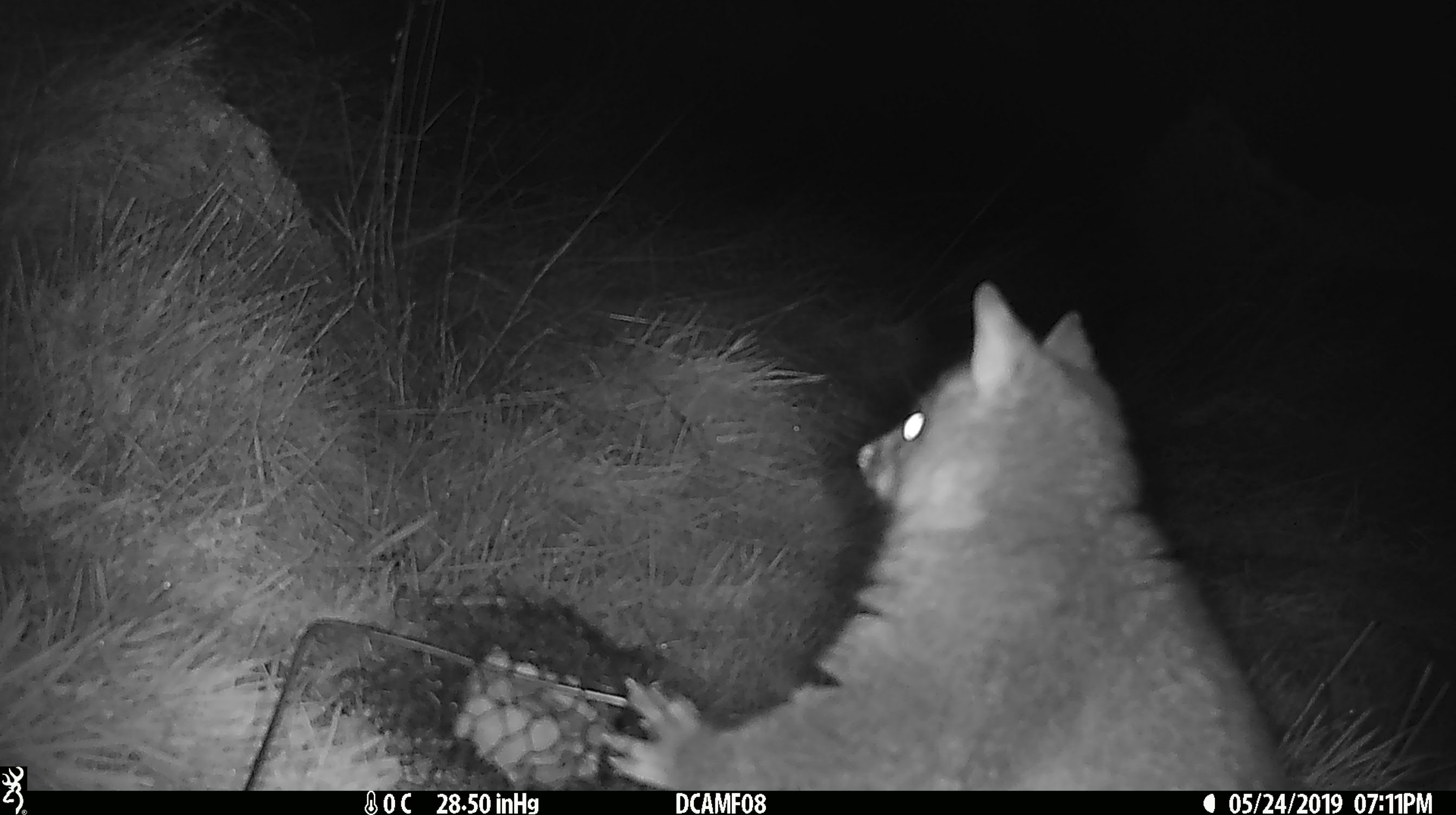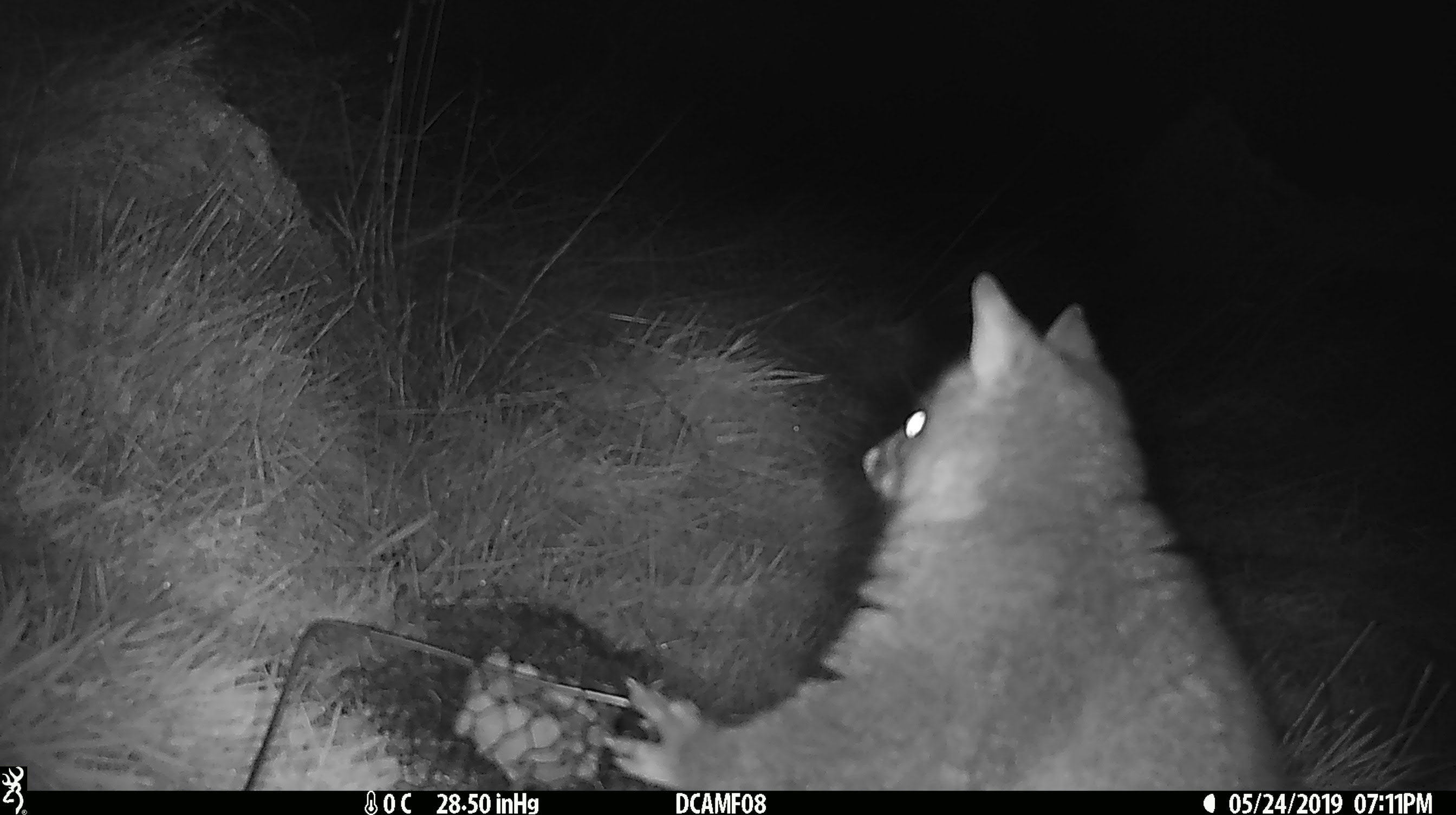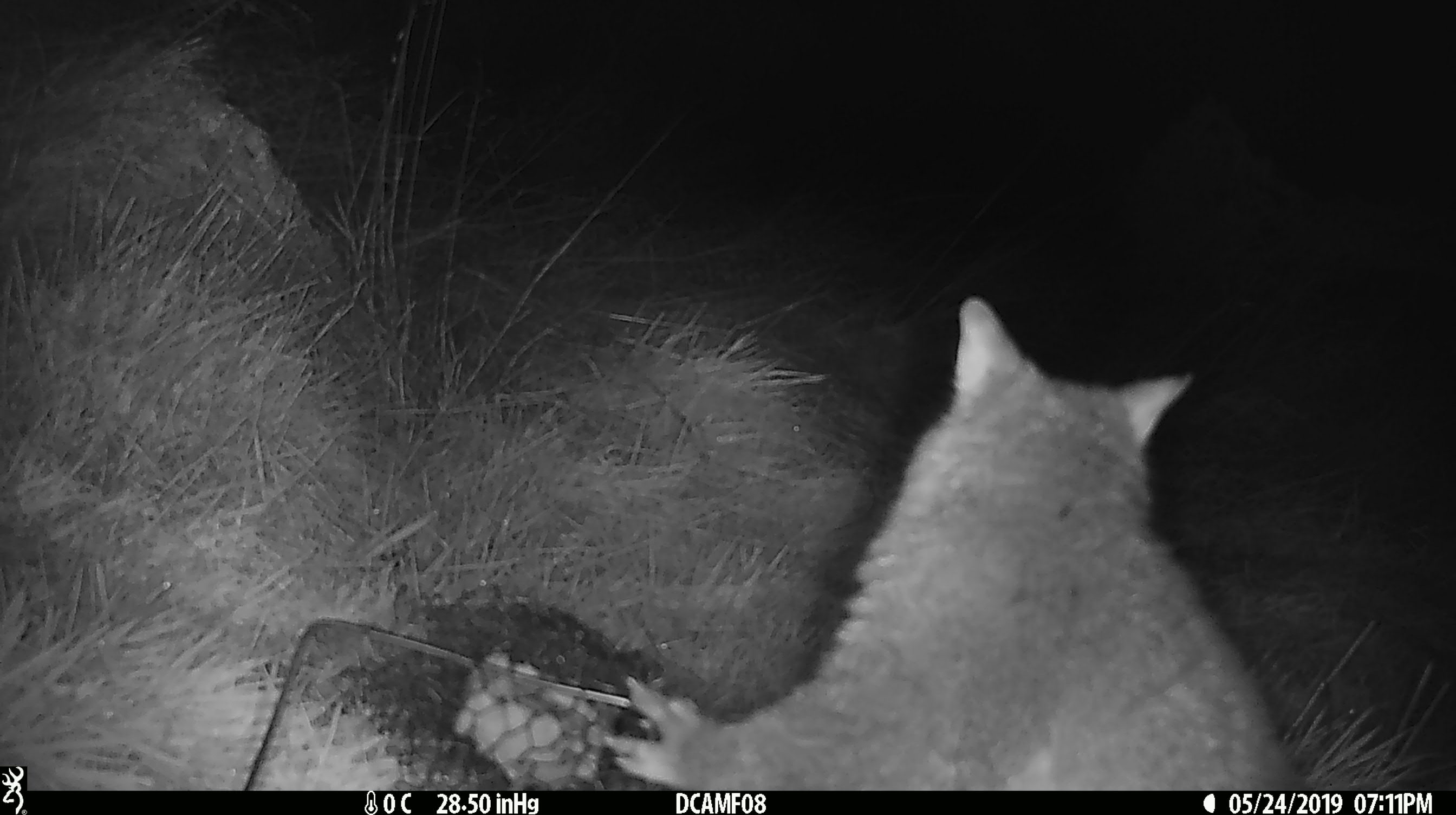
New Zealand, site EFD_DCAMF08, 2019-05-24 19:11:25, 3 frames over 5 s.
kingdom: Animalia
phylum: Chordata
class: Mammalia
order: Diprotodontia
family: Phalangeridae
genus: Trichosurus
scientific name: Trichosurus vulpecula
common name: common brushtail possum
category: possum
Possum (common brushtail possum) (Trichosurus vulpecula).